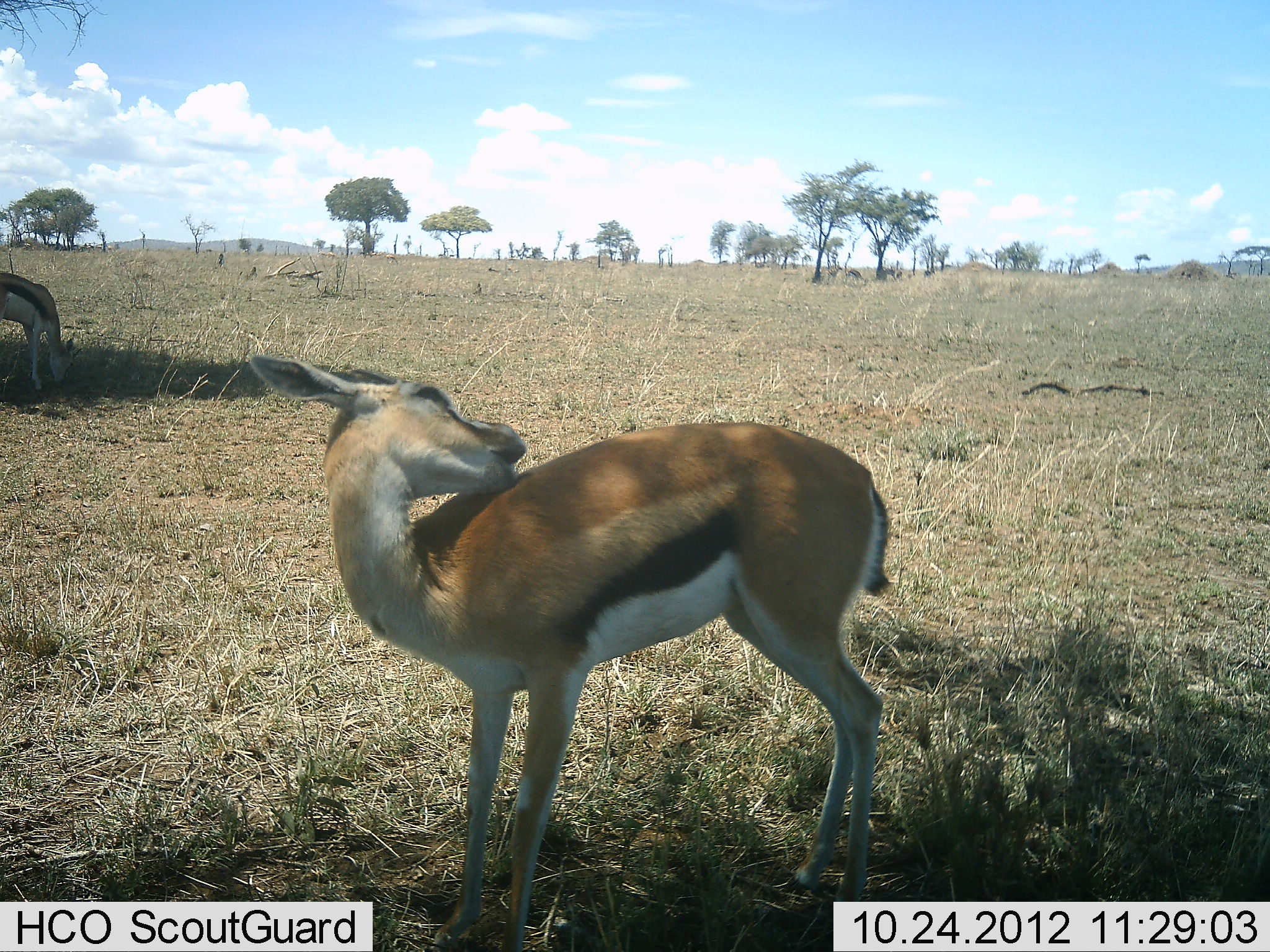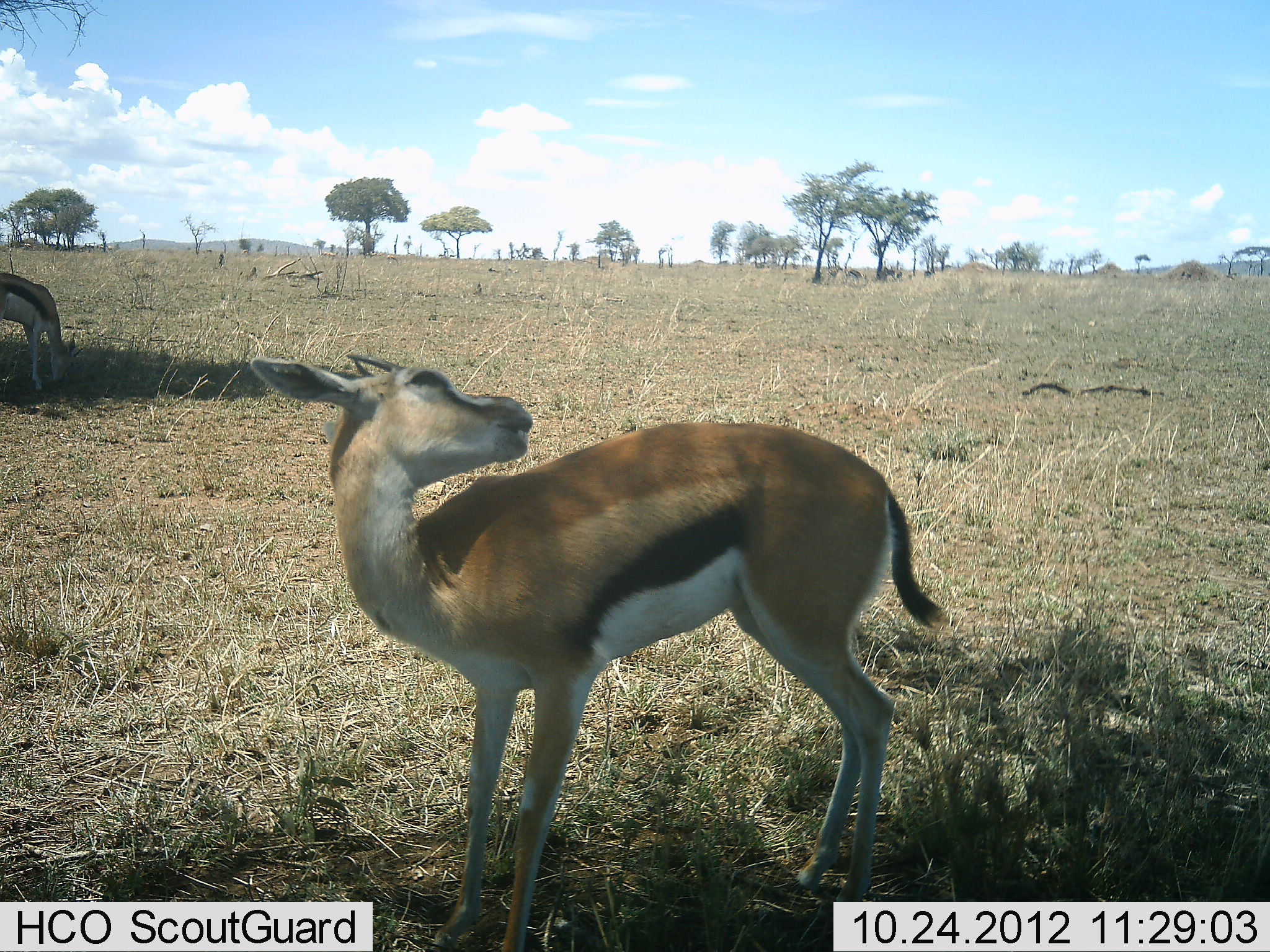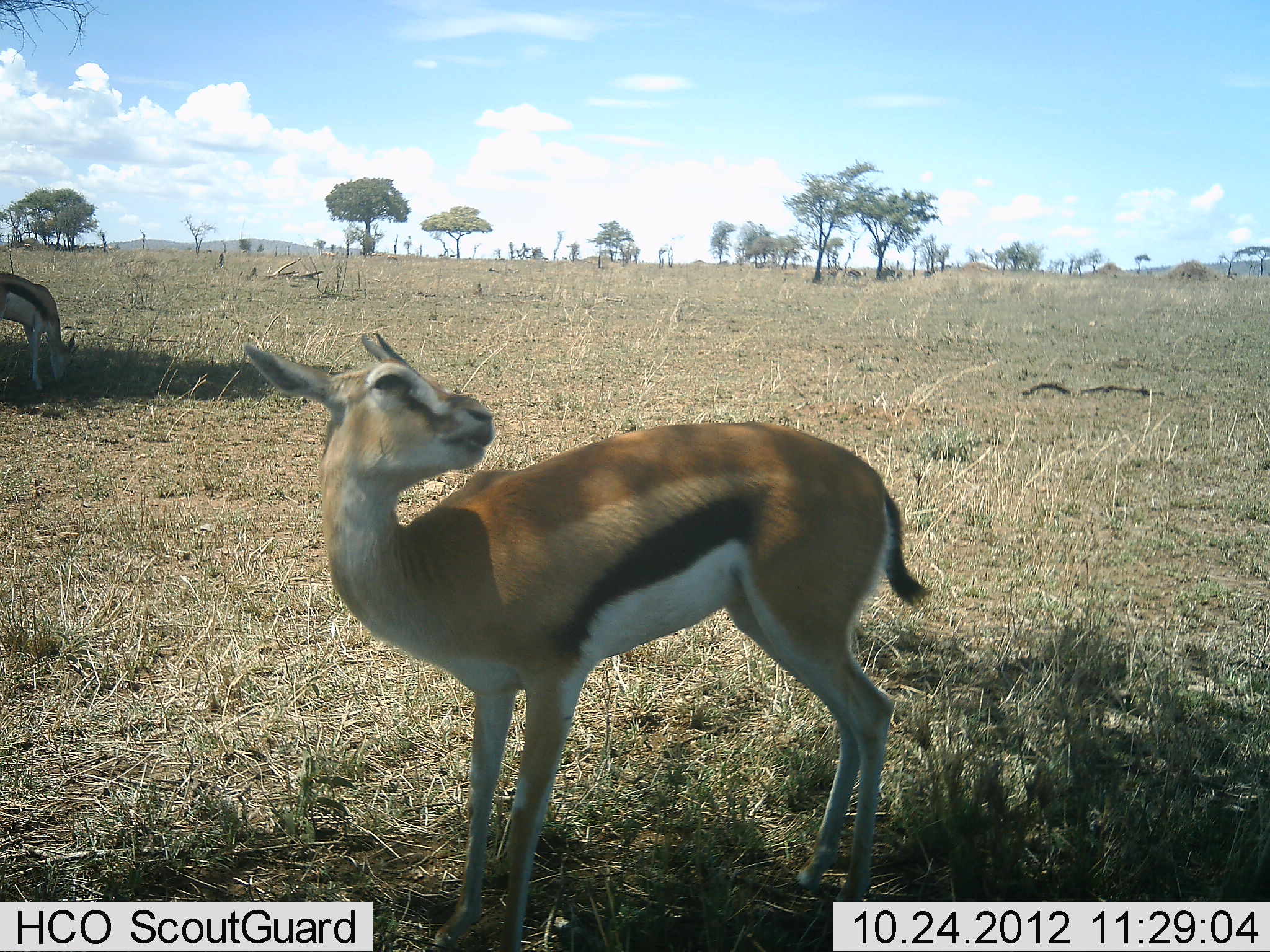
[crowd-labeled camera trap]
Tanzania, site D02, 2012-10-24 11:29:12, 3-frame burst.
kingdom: Animalia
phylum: Chordata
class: Mammalia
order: Artiodactyla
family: Bovidae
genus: Eudorcas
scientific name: Eudorcas thomsonii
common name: thomson's gazelle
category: gazellethomsons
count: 2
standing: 90%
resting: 0%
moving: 10%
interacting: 10%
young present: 0%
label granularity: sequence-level